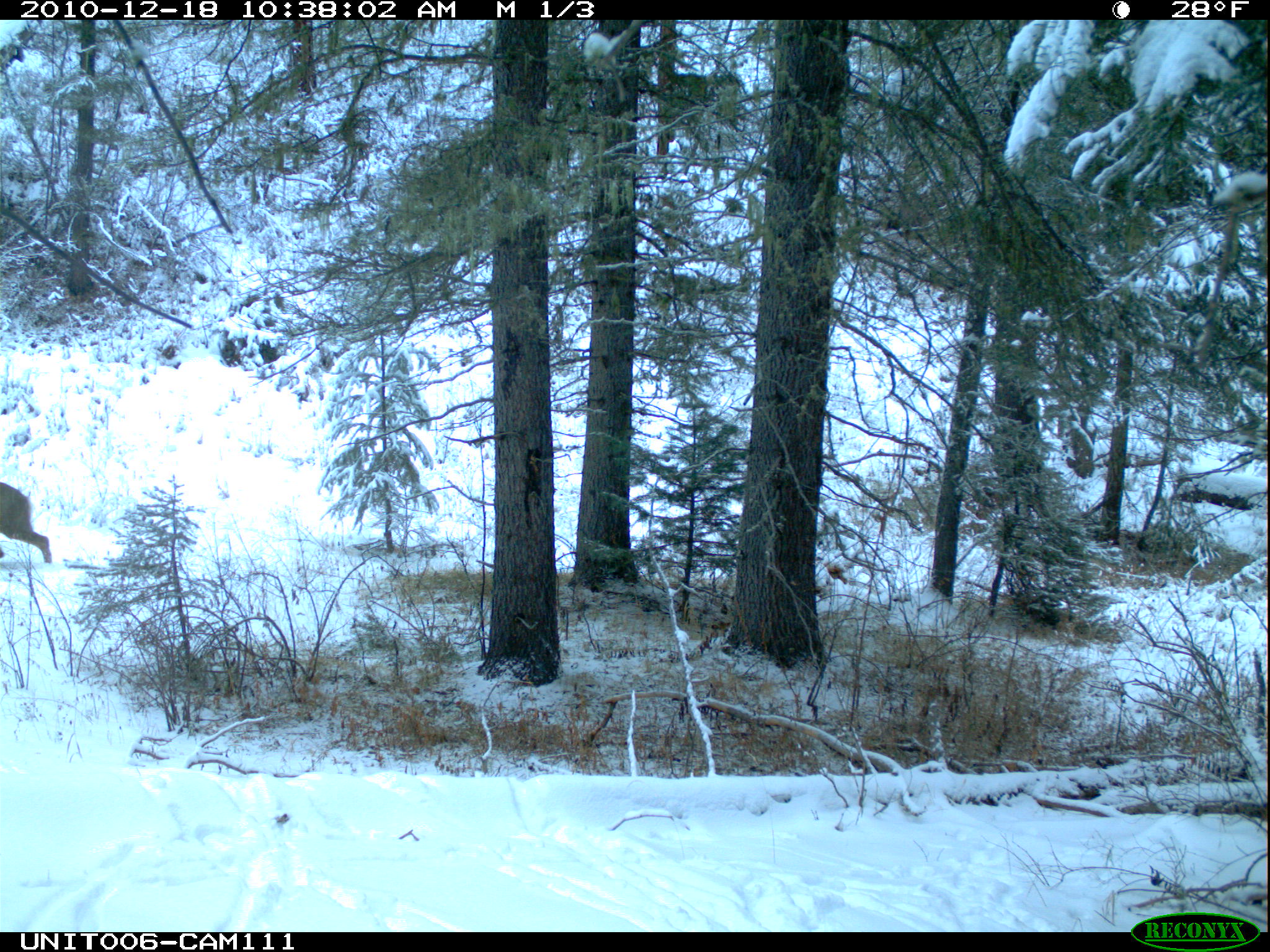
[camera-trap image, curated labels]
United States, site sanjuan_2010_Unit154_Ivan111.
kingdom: Animalia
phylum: Chordata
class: Mammalia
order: Artiodactyla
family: Cervidae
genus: Odocoileus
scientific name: Odocoileus hemionus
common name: mule deer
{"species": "Odocoileus hemionus (mule deer)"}